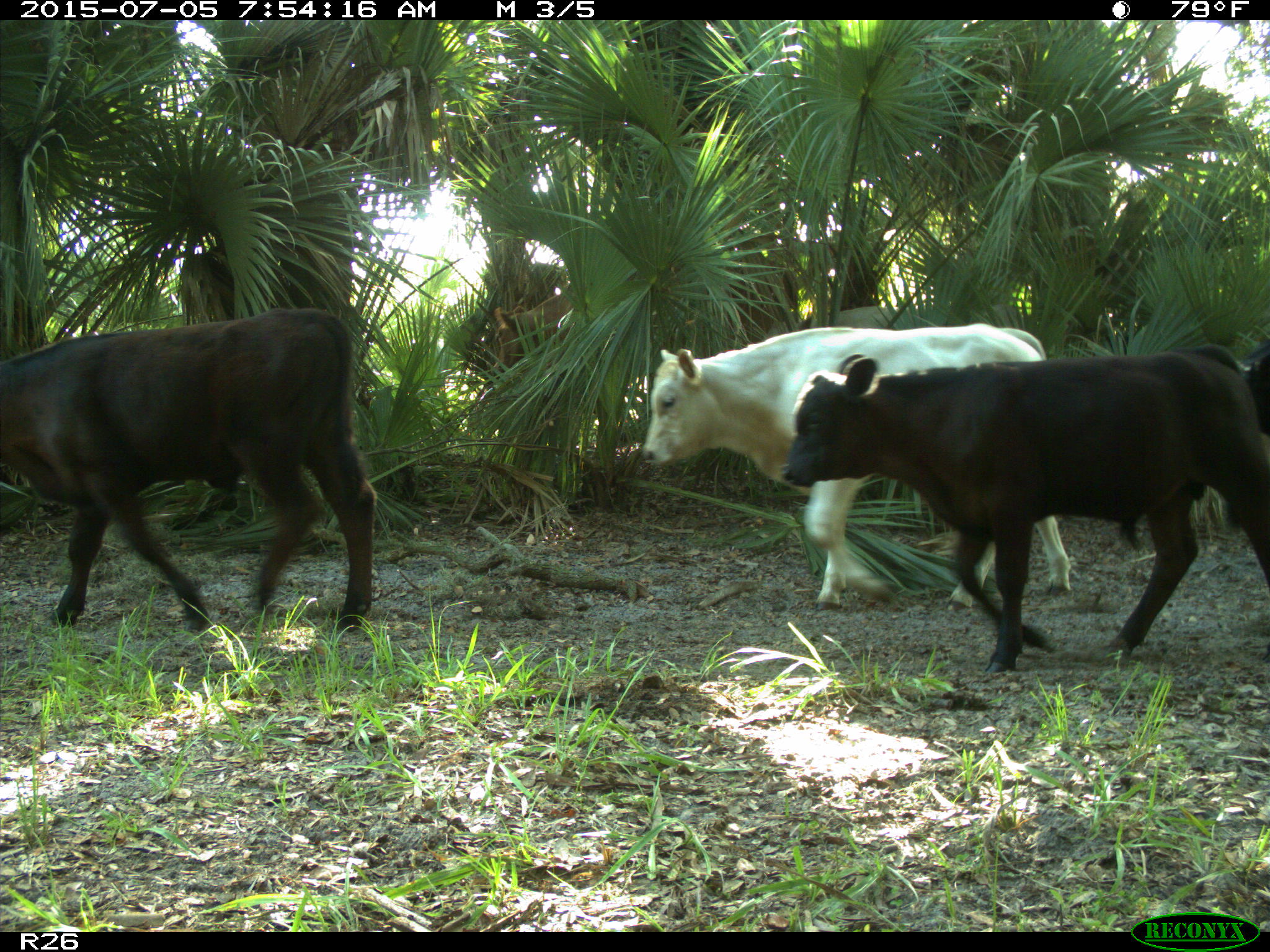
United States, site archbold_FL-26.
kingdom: Animalia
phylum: Chordata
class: Mammalia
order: Artiodactyla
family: Bovidae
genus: Bos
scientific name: Bos taurus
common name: domestic cow